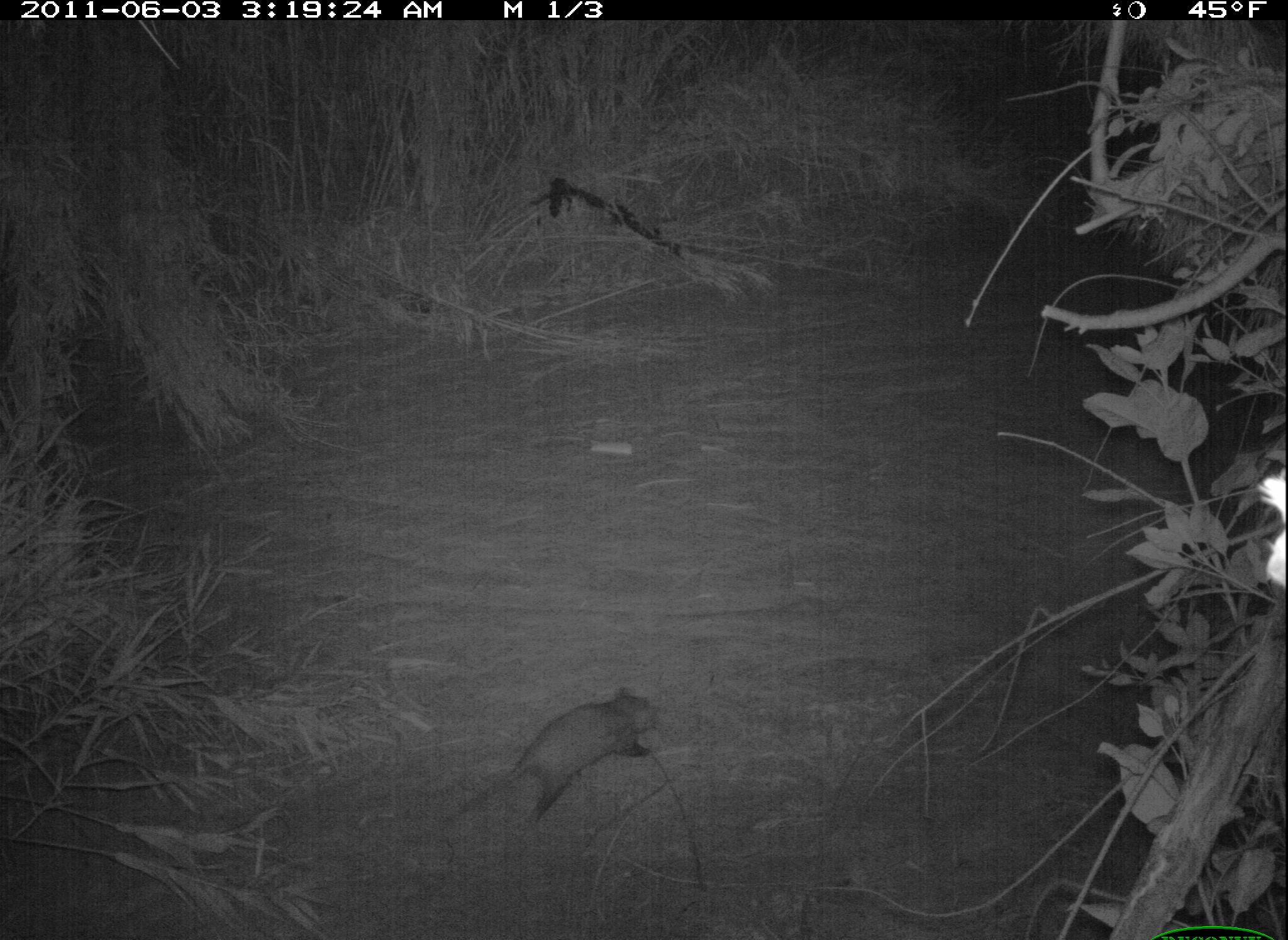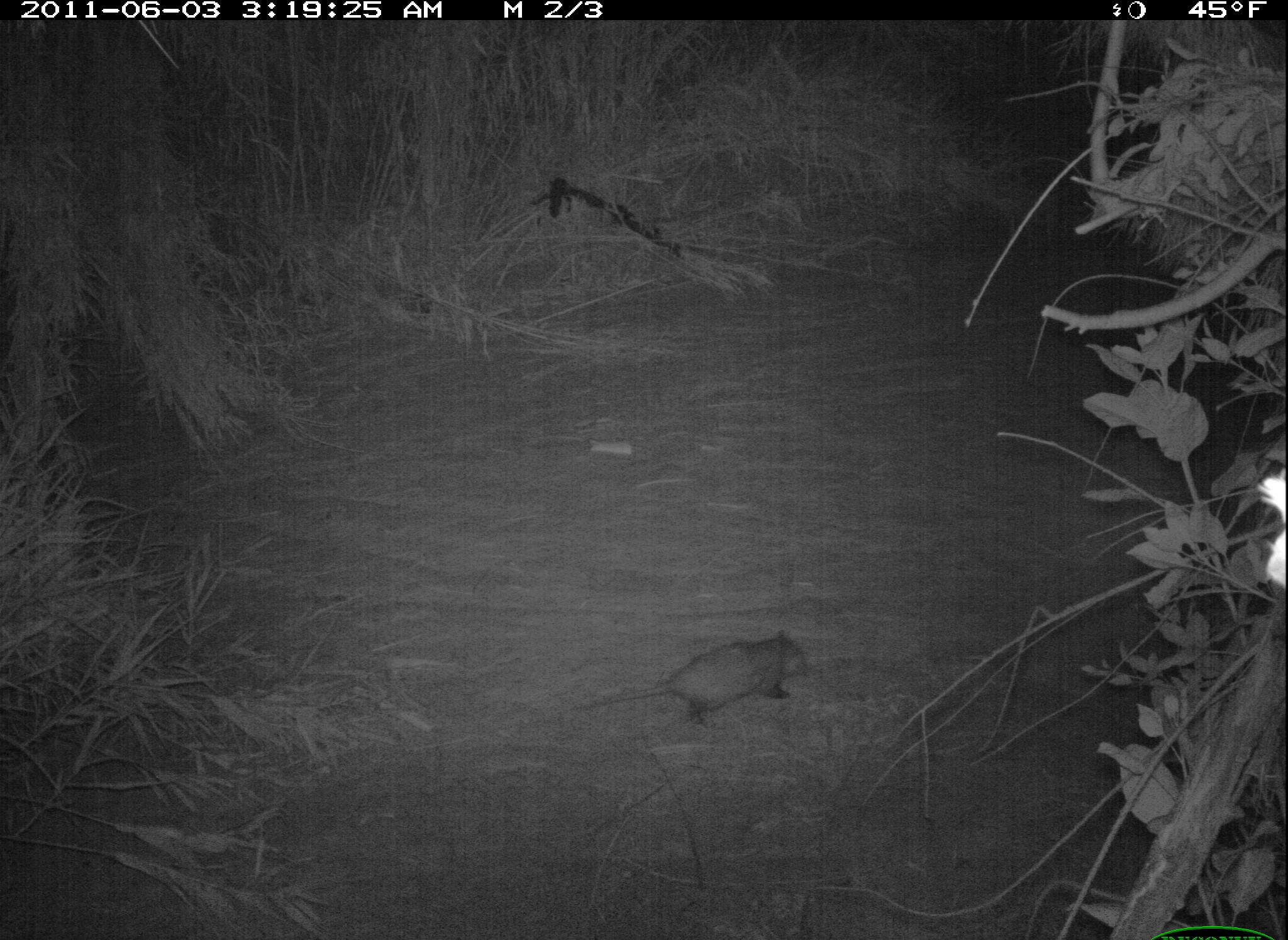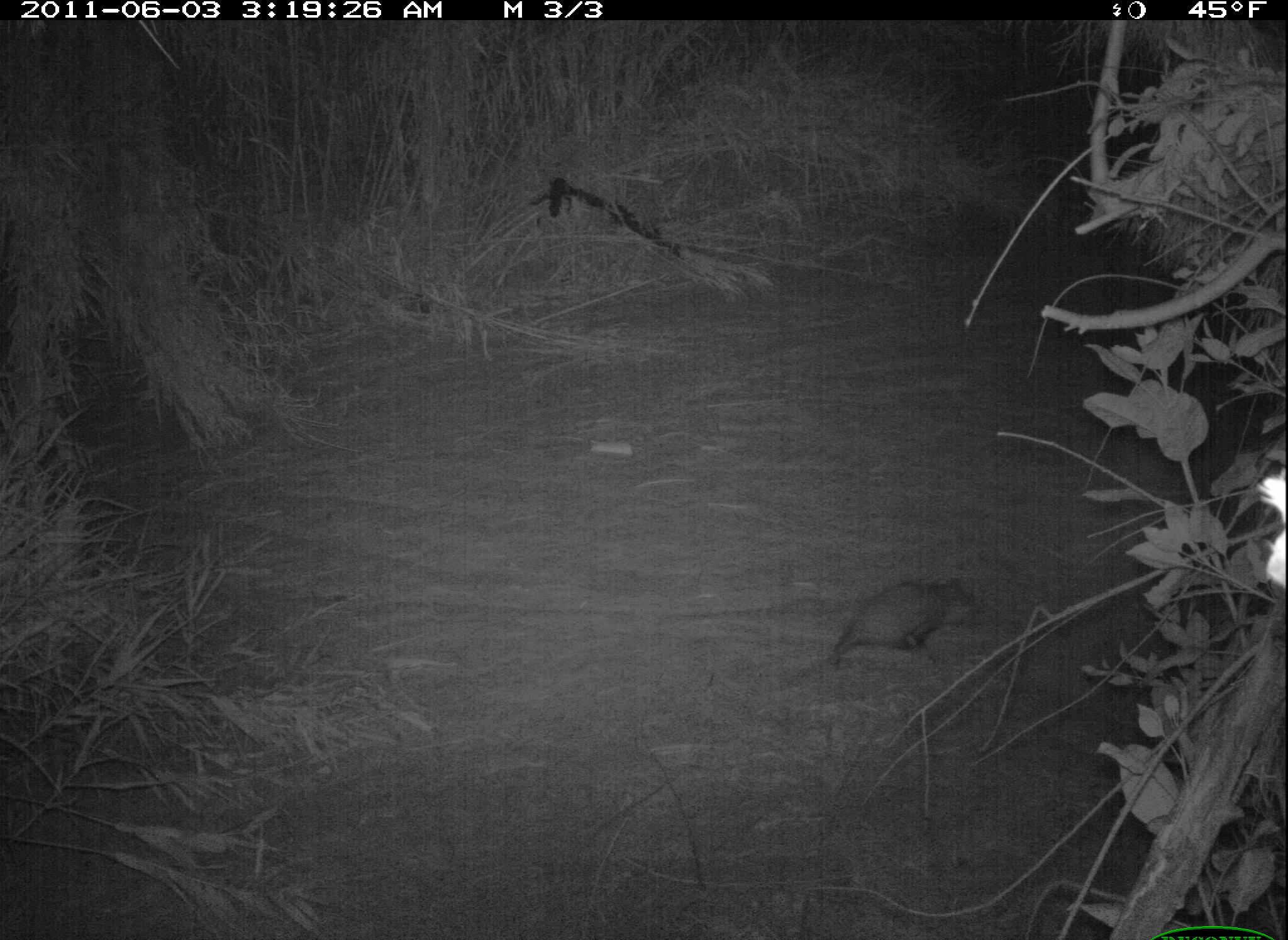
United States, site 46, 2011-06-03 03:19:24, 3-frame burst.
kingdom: Animalia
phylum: Chordata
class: Mammalia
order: Didelphimorphia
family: Didelphidae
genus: Didelphis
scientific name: Didelphis virginiana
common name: virginia opossum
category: opossum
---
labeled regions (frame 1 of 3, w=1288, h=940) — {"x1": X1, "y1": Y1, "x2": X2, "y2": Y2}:
opossum: {"x1": 451, "y1": 678, "x2": 670, "y2": 830}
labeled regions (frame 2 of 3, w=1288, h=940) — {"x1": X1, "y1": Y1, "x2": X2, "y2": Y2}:
opossum: {"x1": 568, "y1": 614, "x2": 819, "y2": 744}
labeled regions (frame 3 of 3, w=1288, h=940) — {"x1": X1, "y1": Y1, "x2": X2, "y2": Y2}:
opossum: {"x1": 813, "y1": 569, "x2": 993, "y2": 676}